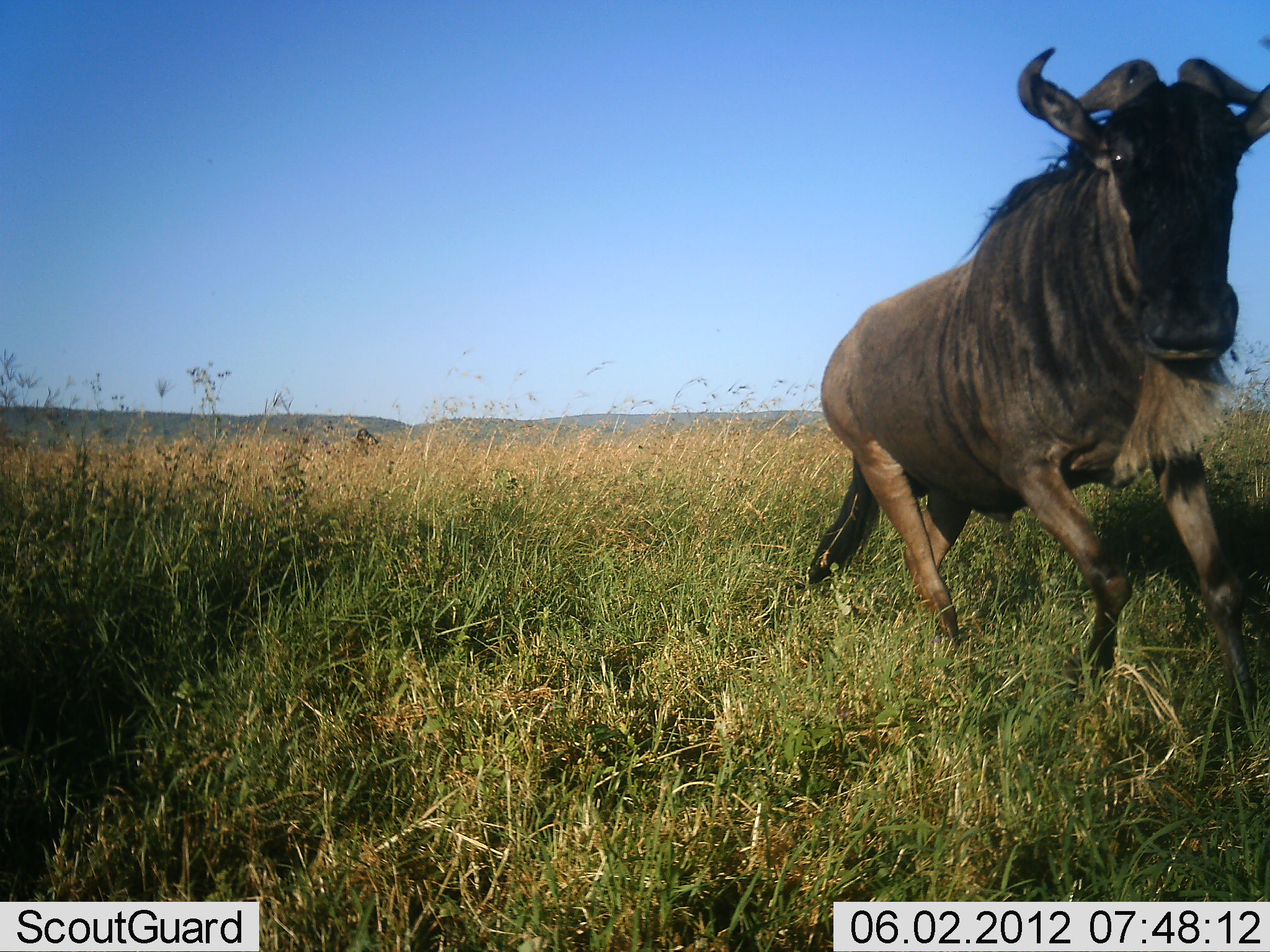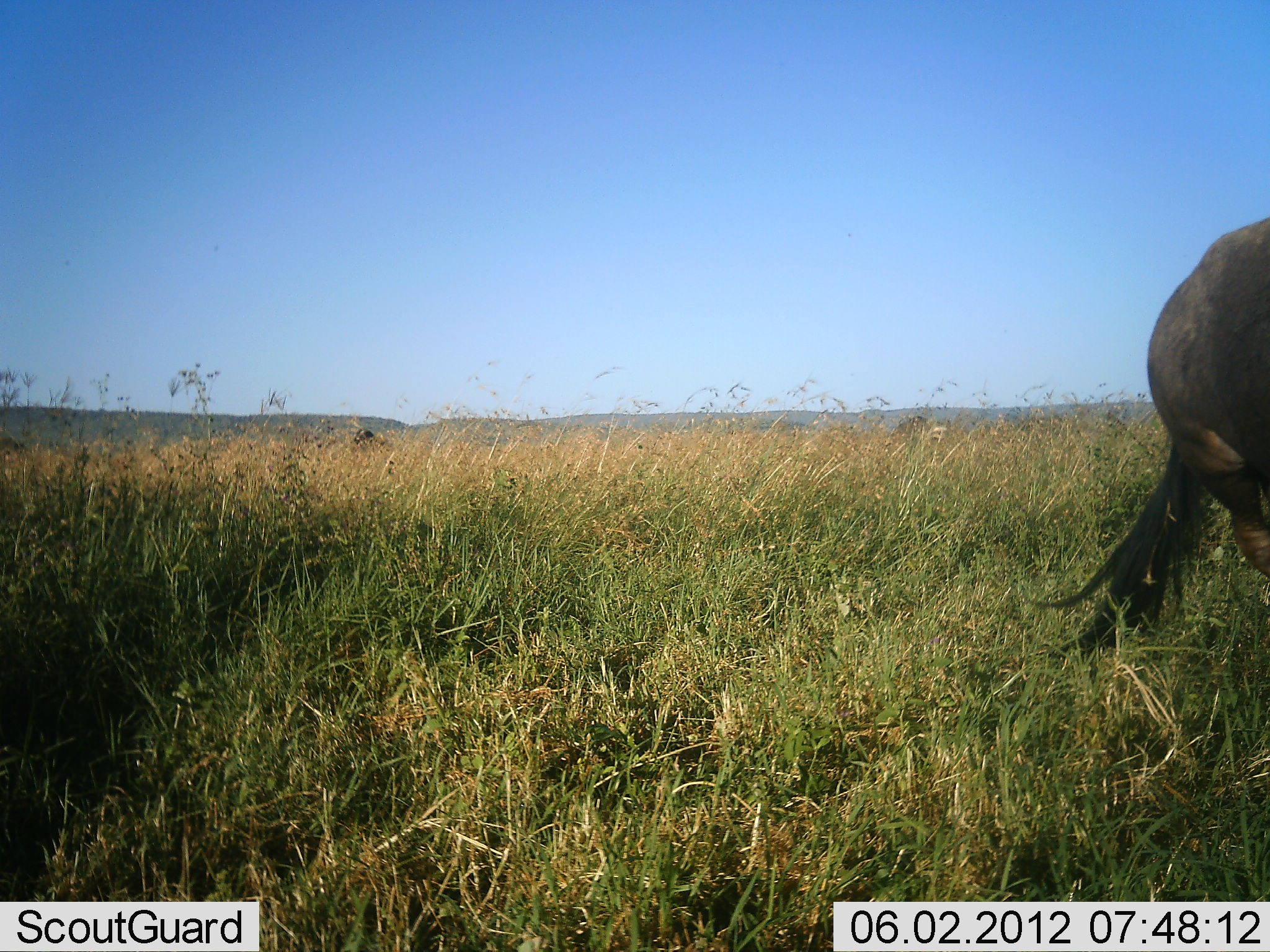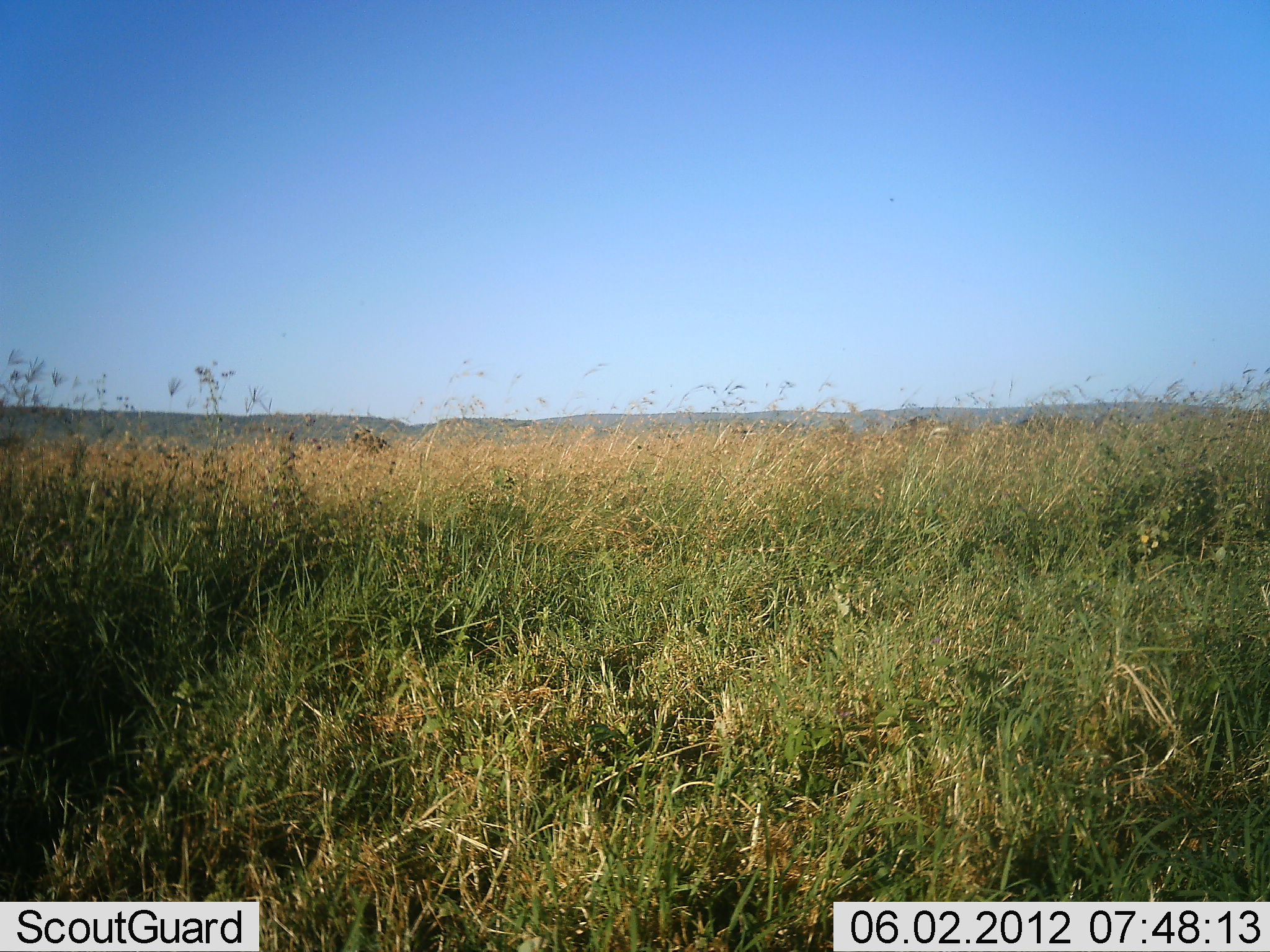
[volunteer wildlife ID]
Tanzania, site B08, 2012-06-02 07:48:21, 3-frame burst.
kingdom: Animalia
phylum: Chordata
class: Mammalia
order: Artiodactyla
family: Bovidae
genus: Connochaetes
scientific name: Connochaetes taurinus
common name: blue wildebeest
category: wildebeest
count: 1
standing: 0%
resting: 0%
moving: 100%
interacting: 0%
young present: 0%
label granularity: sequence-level